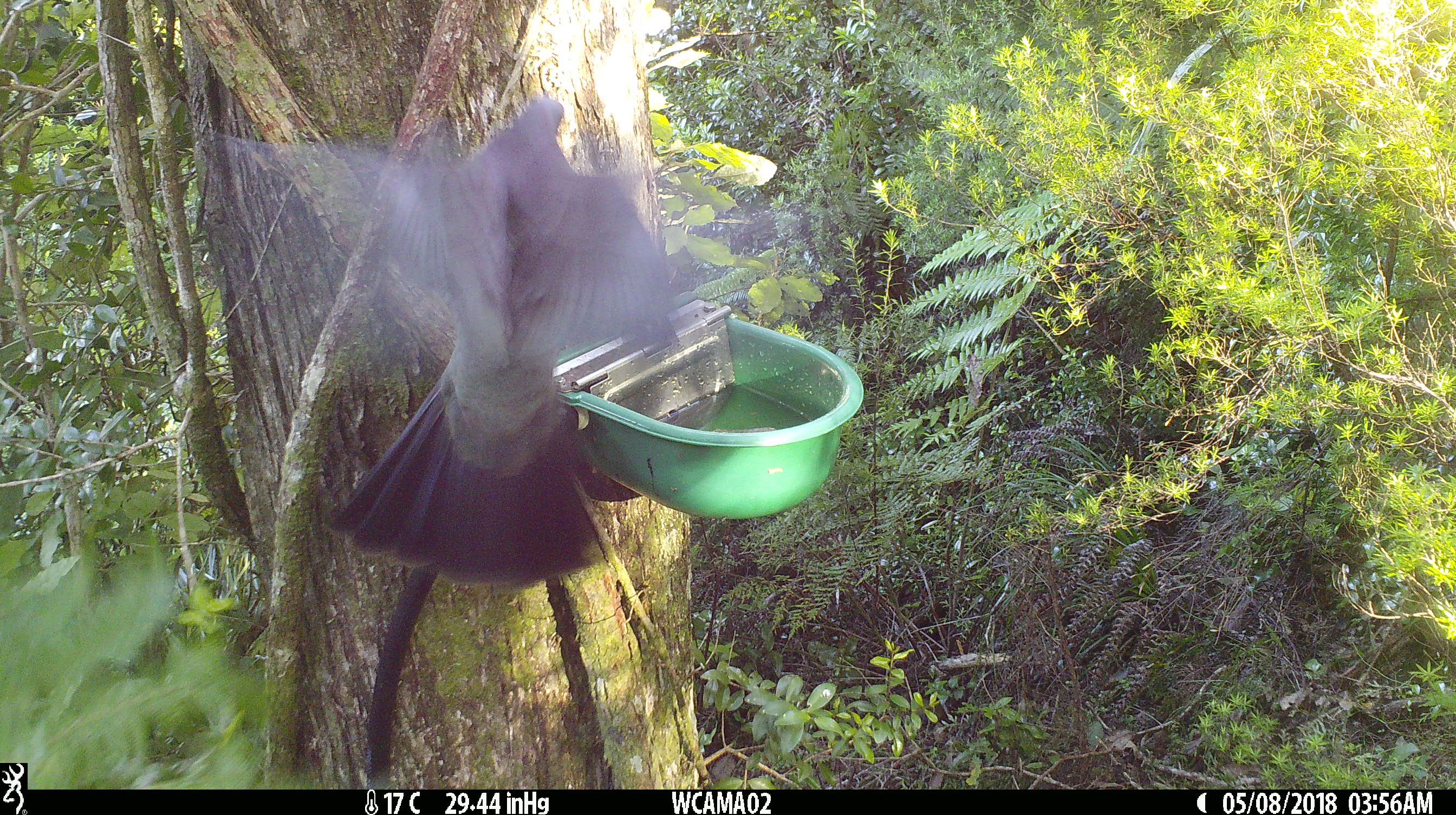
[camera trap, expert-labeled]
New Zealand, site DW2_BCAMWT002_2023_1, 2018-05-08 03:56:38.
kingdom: Animalia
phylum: Chordata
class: Aves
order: Columbiformes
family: Columbidae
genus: Hemiphaga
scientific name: Hemiphaga novaeseelandiae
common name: new zealand pigeon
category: kereru